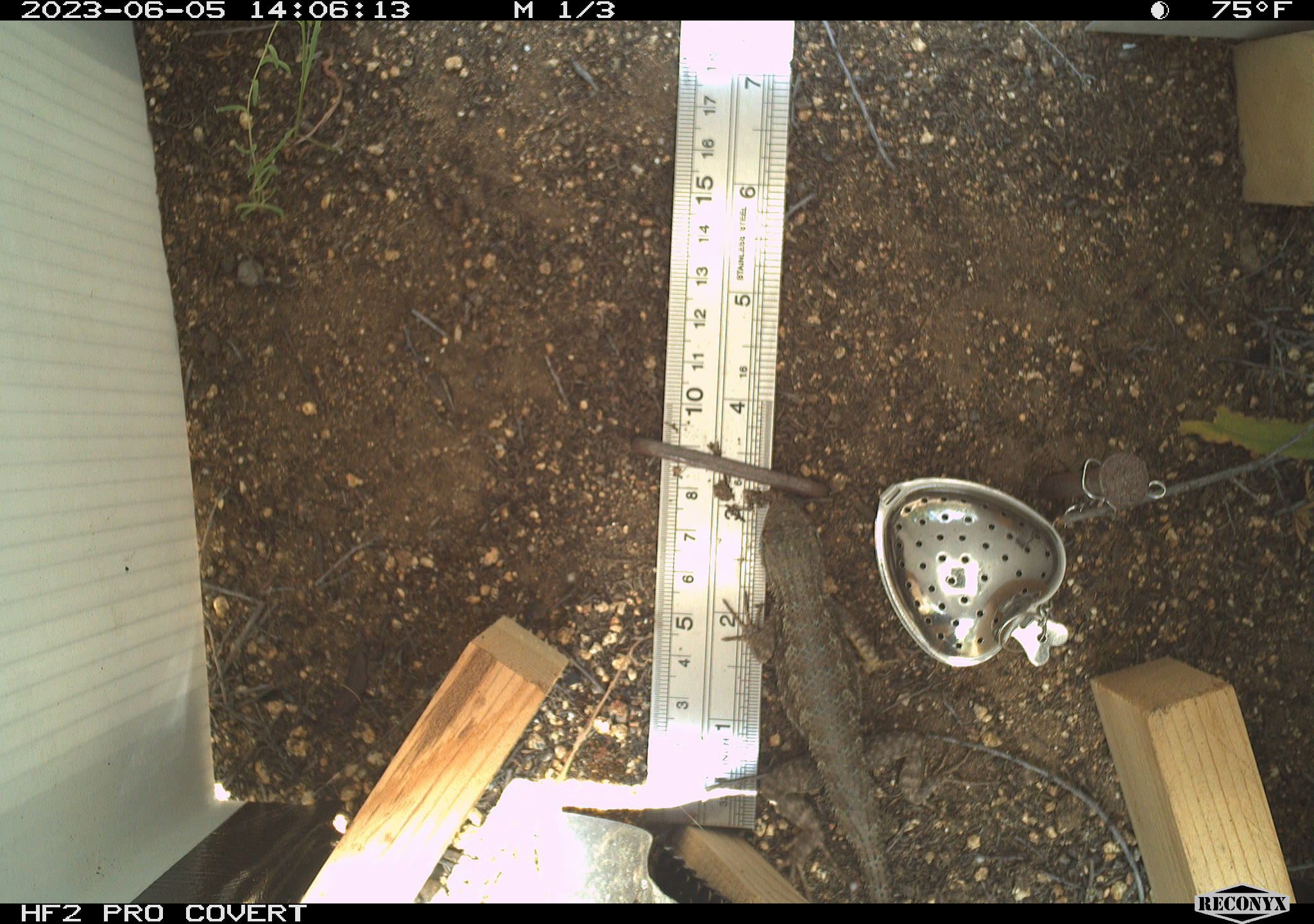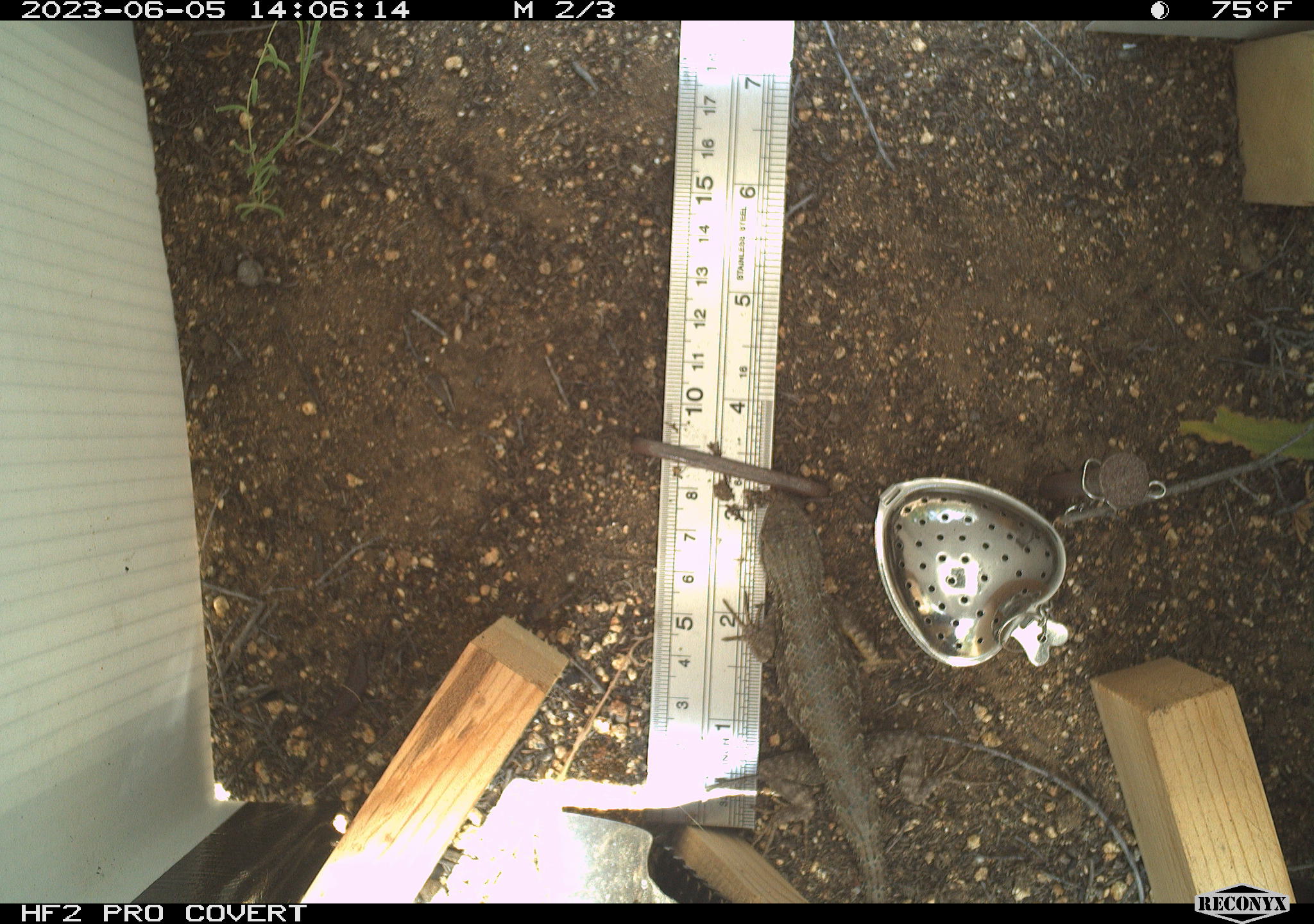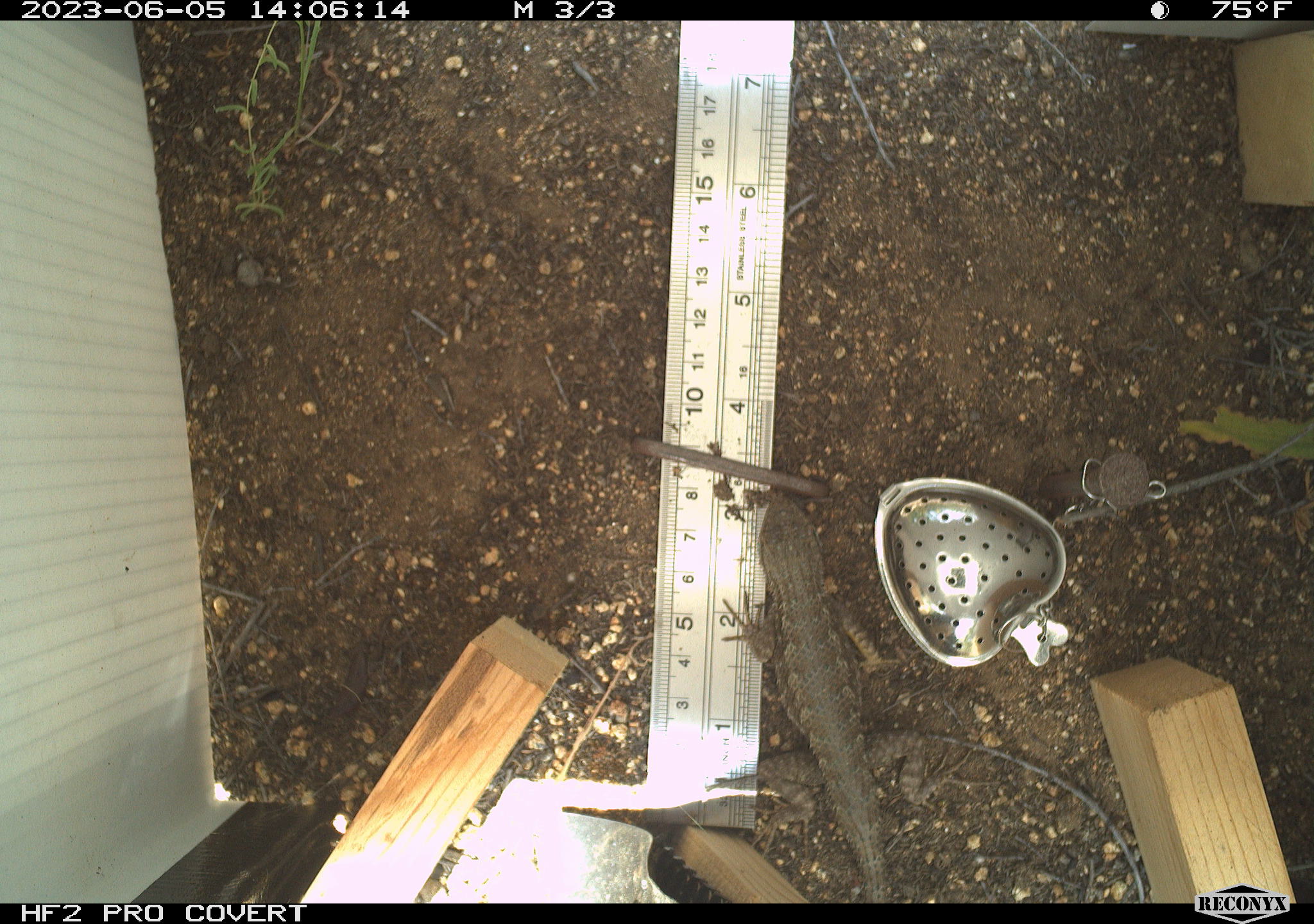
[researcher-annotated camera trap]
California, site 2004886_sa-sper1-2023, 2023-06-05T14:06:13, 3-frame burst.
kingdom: Animalia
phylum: Chordata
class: Reptilia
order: Squamata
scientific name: Squamata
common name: lizards and snakes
Lizards and snakes (Squamata).